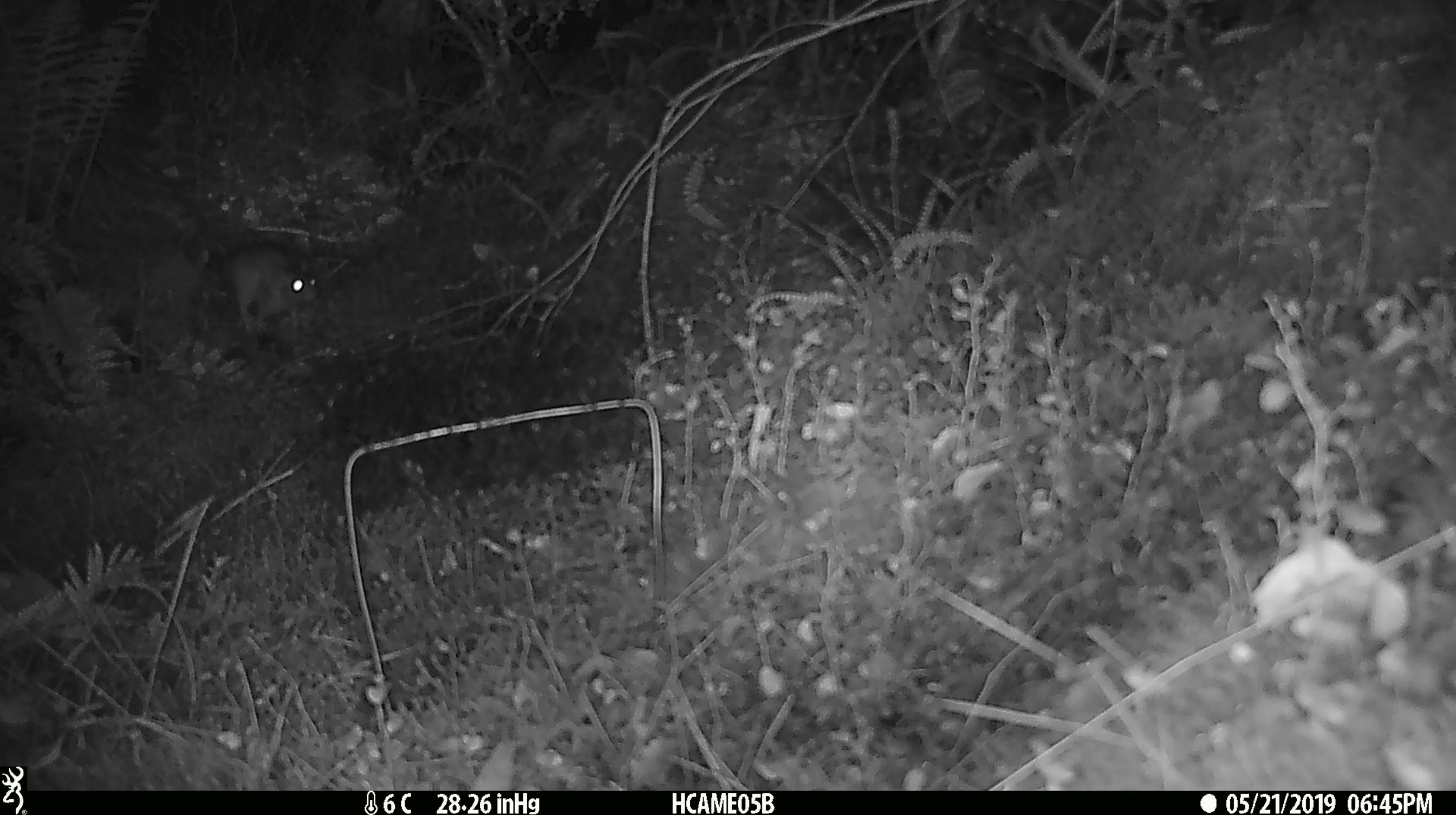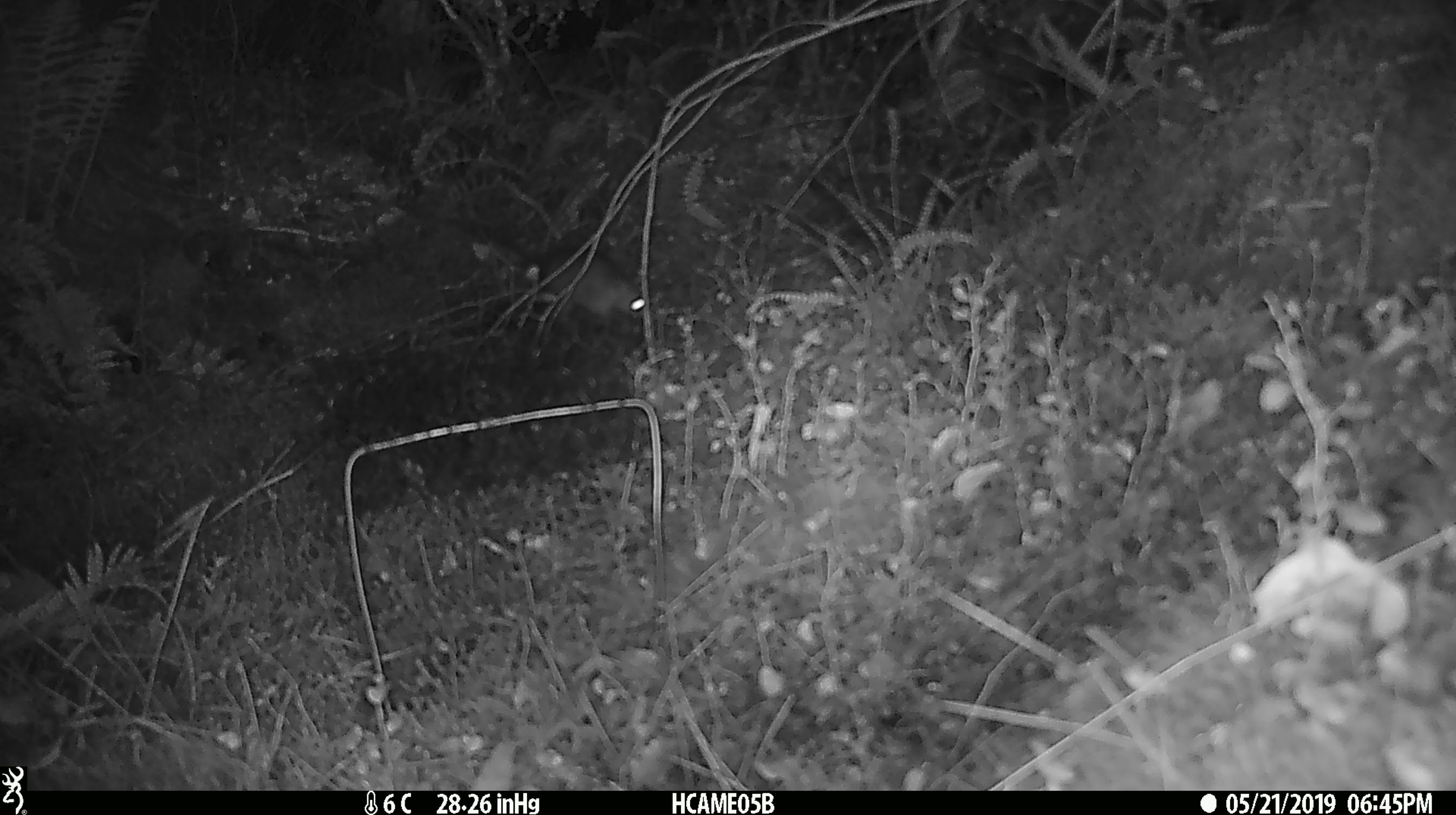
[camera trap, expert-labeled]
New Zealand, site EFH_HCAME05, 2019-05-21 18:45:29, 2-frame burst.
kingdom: Animalia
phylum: Chordata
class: Mammalia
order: Rodentia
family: Muridae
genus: Rattus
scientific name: Rattus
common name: rat